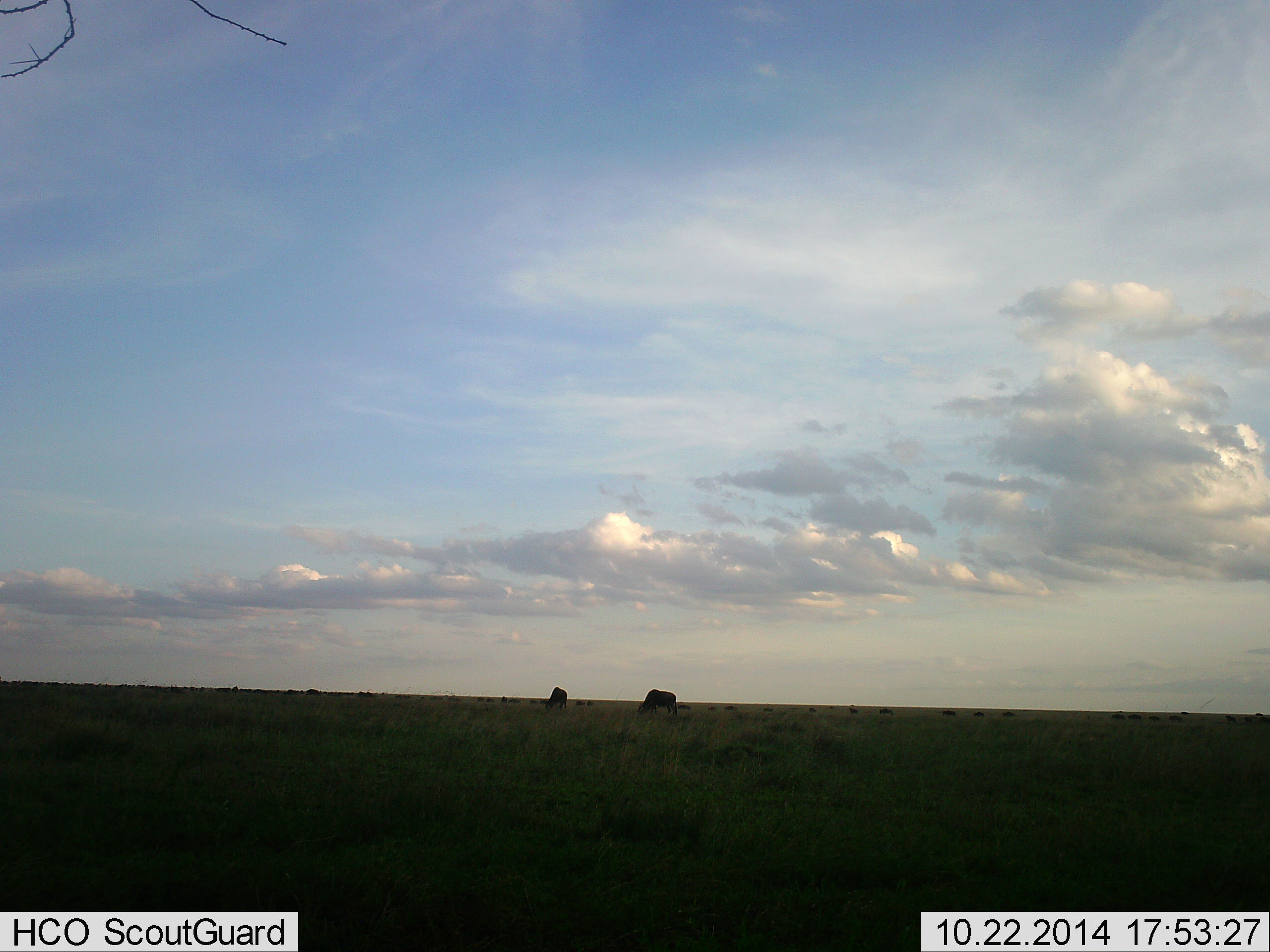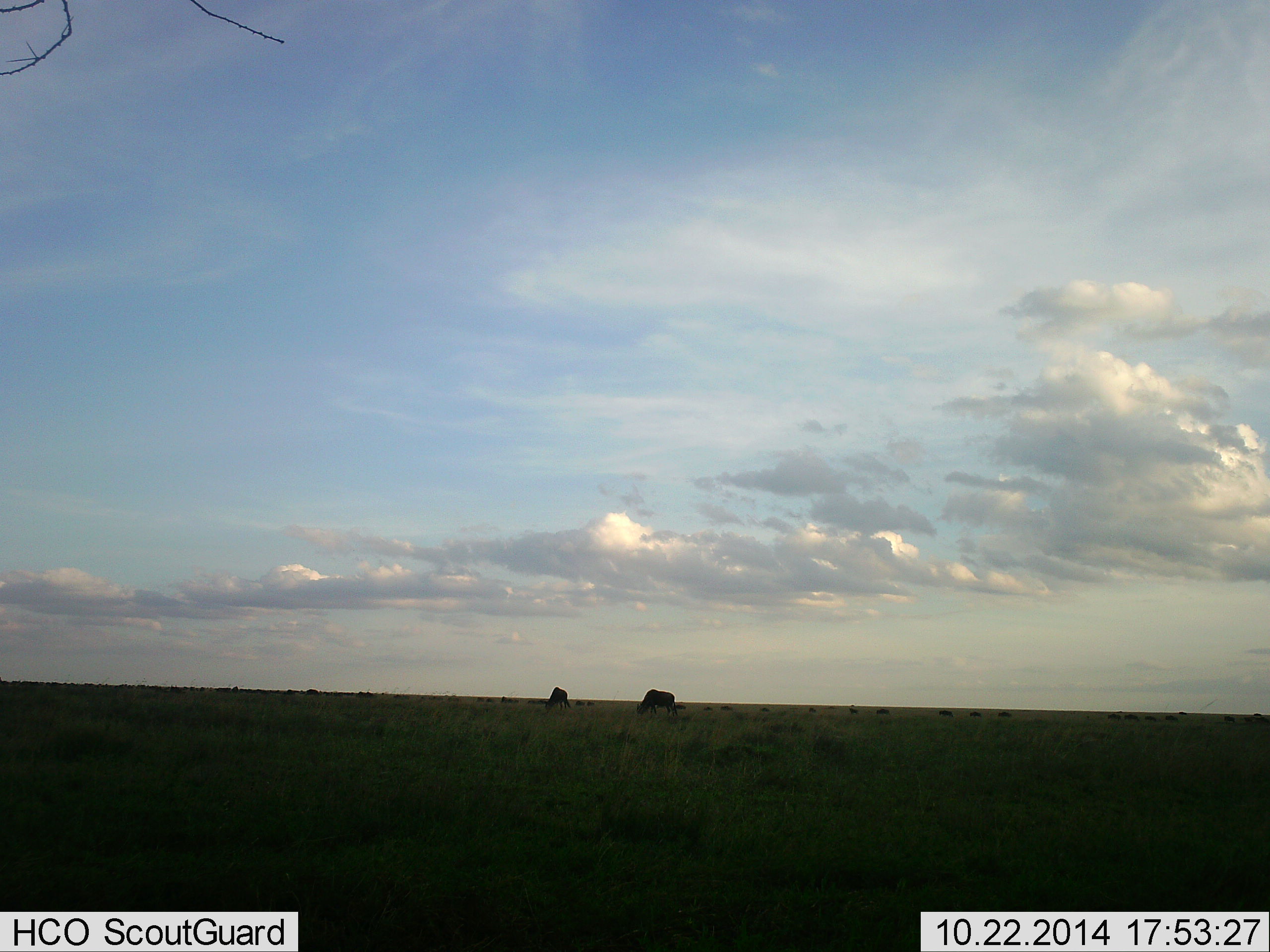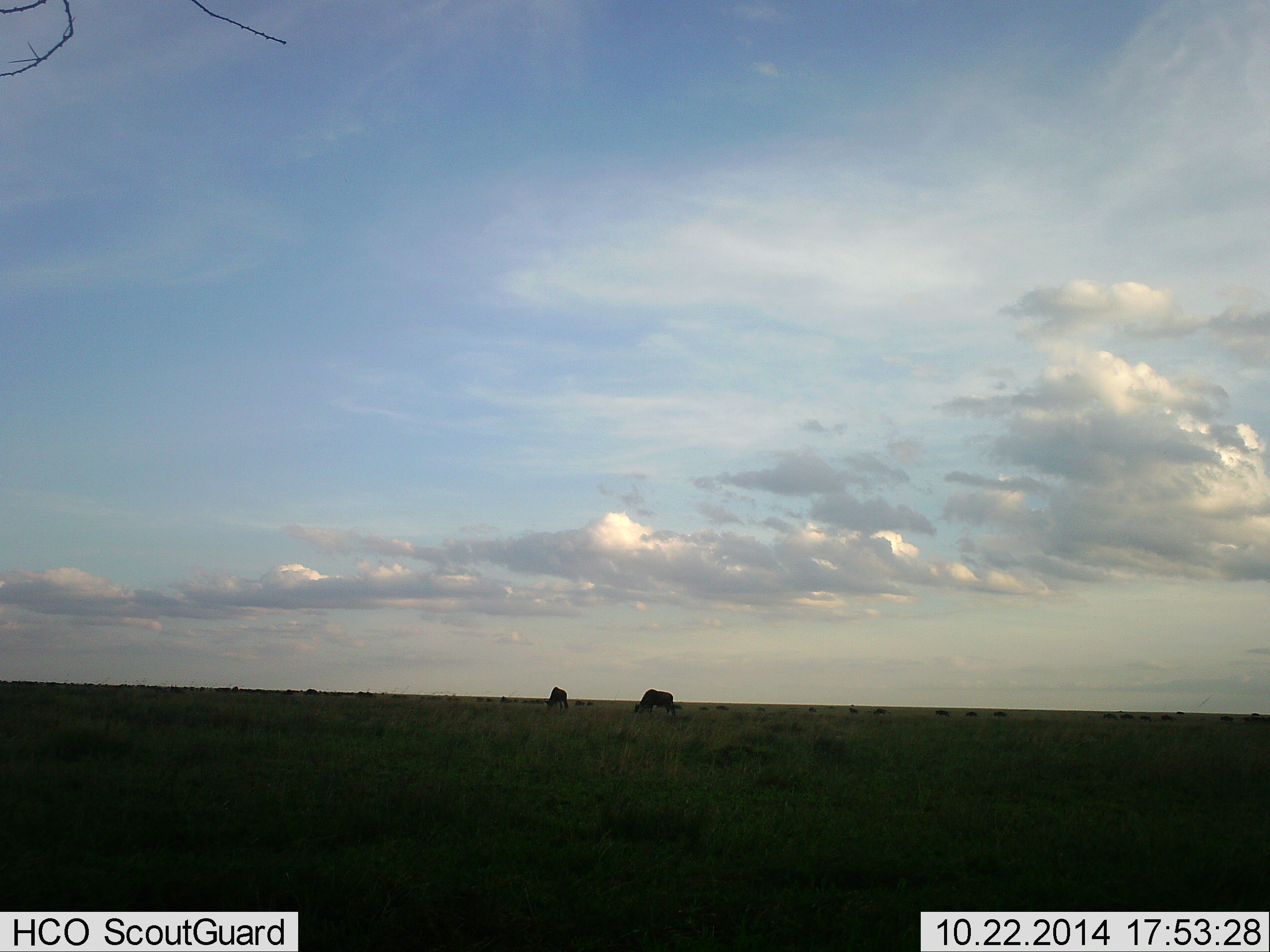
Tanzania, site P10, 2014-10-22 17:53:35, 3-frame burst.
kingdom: Animalia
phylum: Chordata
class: Mammalia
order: Artiodactyla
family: Bovidae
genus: Connochaetes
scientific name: Connochaetes taurinus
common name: blue wildebeest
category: wildebeest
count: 2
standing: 40%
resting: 0%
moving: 20%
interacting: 0%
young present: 0%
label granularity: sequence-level